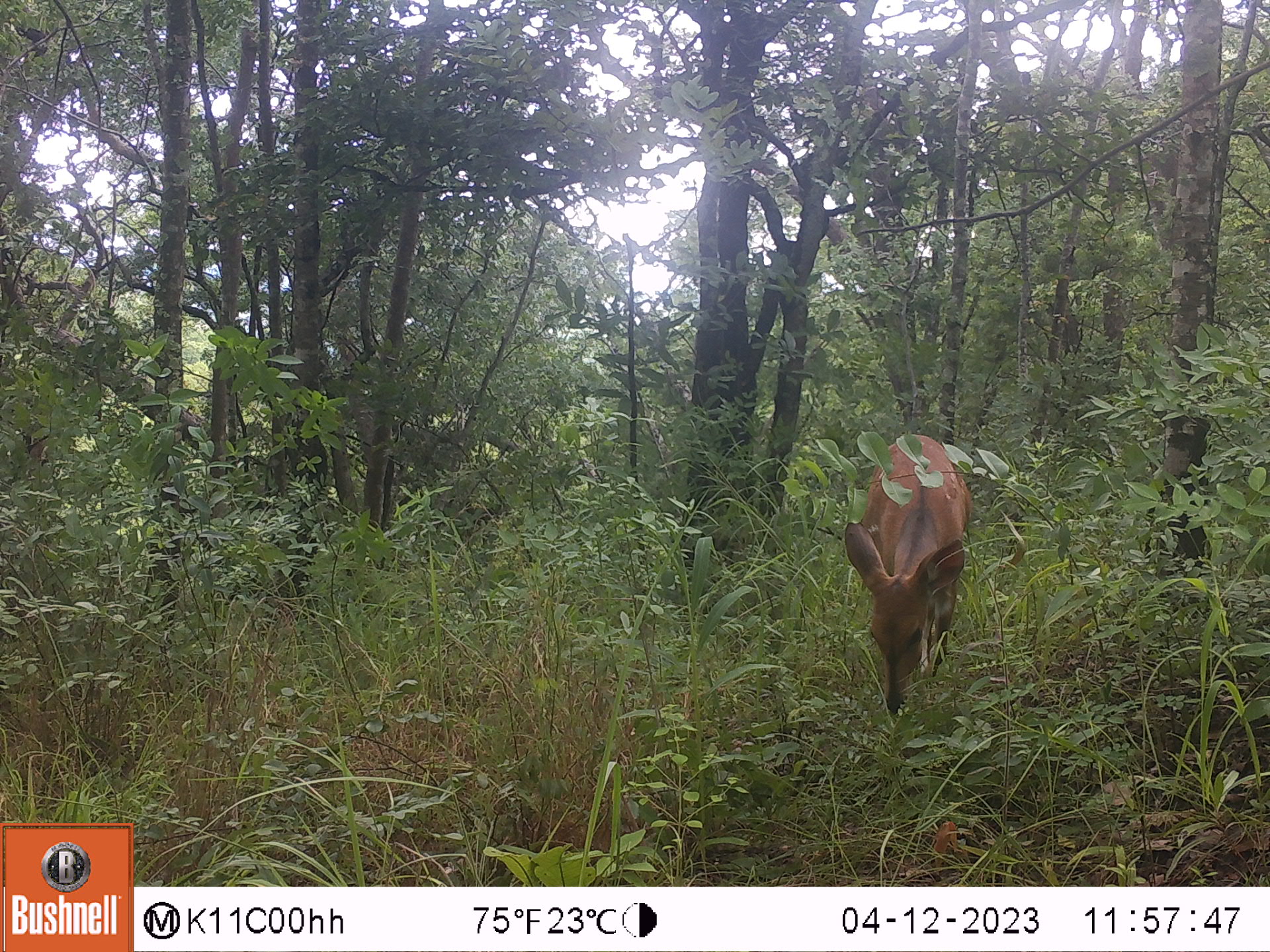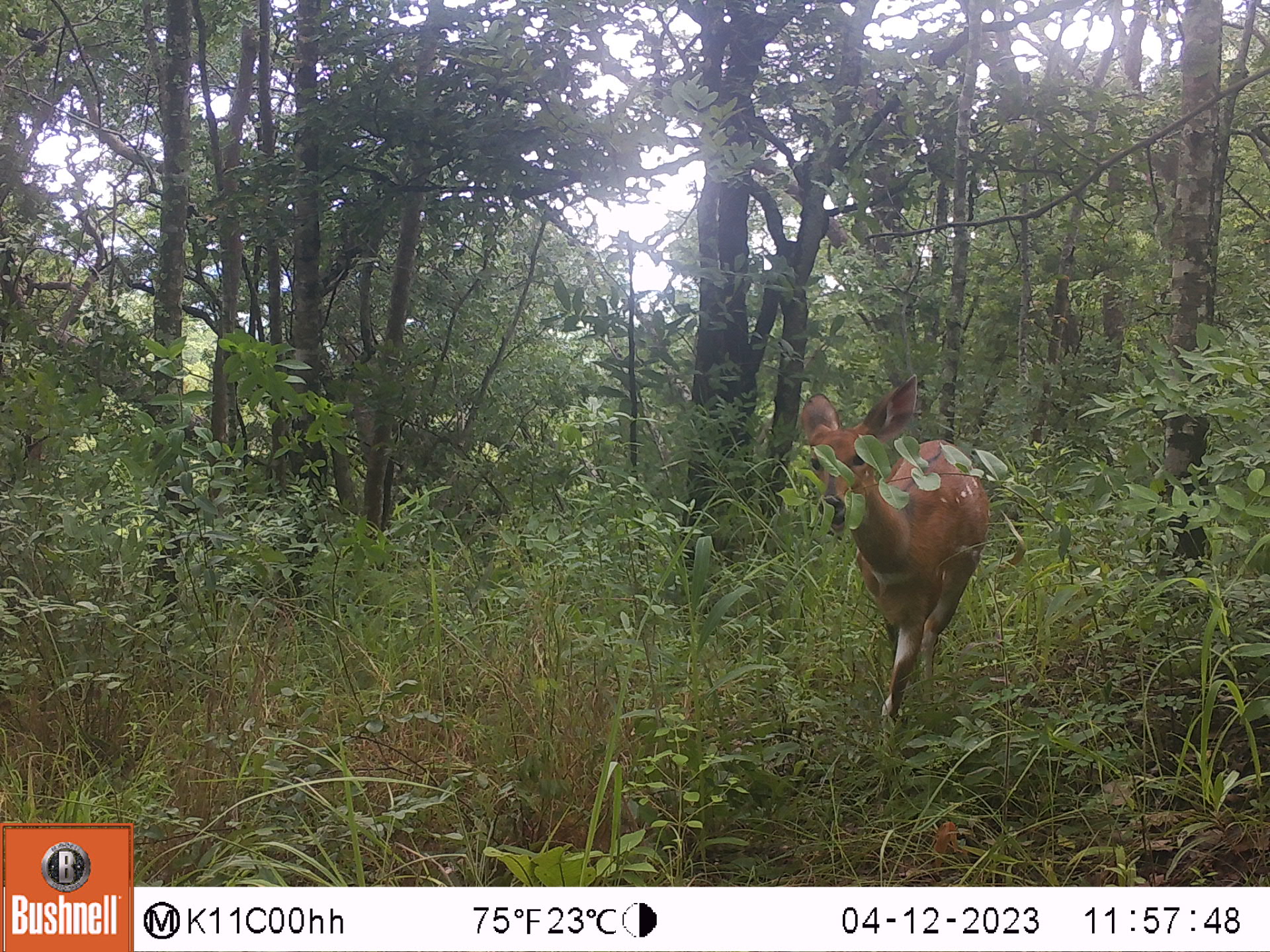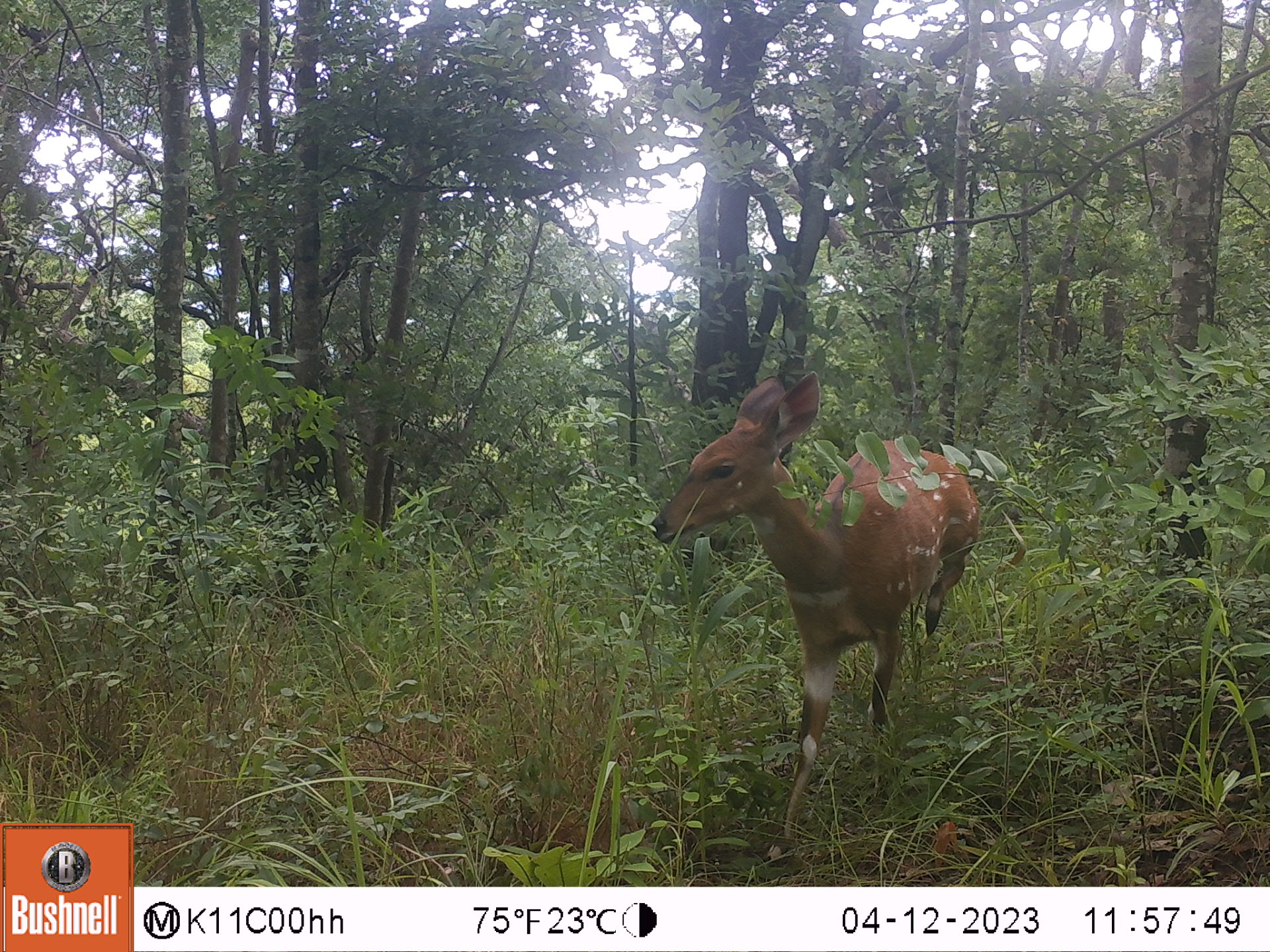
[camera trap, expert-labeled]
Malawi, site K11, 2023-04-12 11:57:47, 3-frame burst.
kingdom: Animalia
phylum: Chordata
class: Mammalia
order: Artiodactyla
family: Bovidae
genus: Tragelaphus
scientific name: Tragelaphus sylvaticus sylvaticus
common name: cape bushbuck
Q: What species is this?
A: Cape bushbuck (Tragelaphus sylvaticus sylvaticus).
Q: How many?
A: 1.